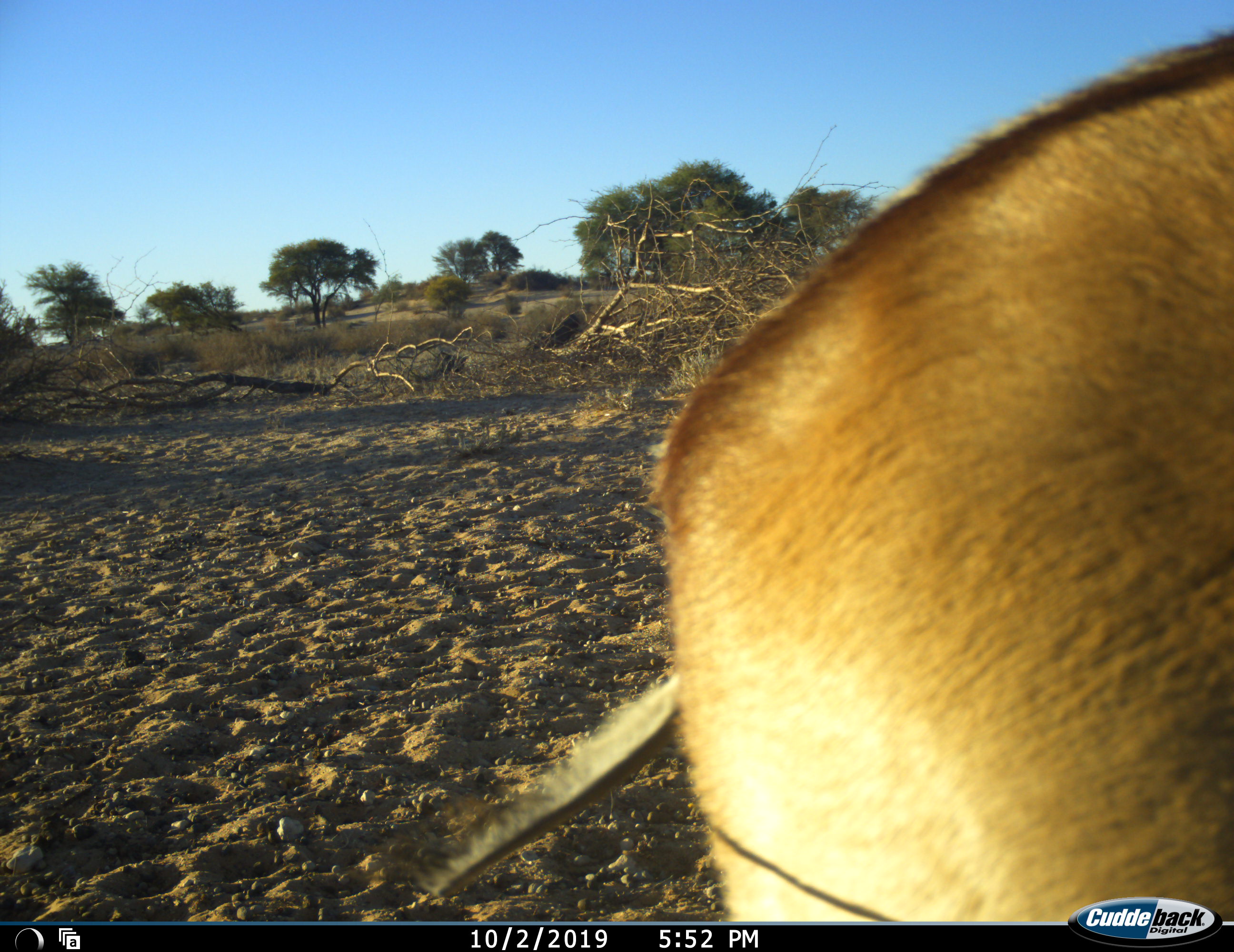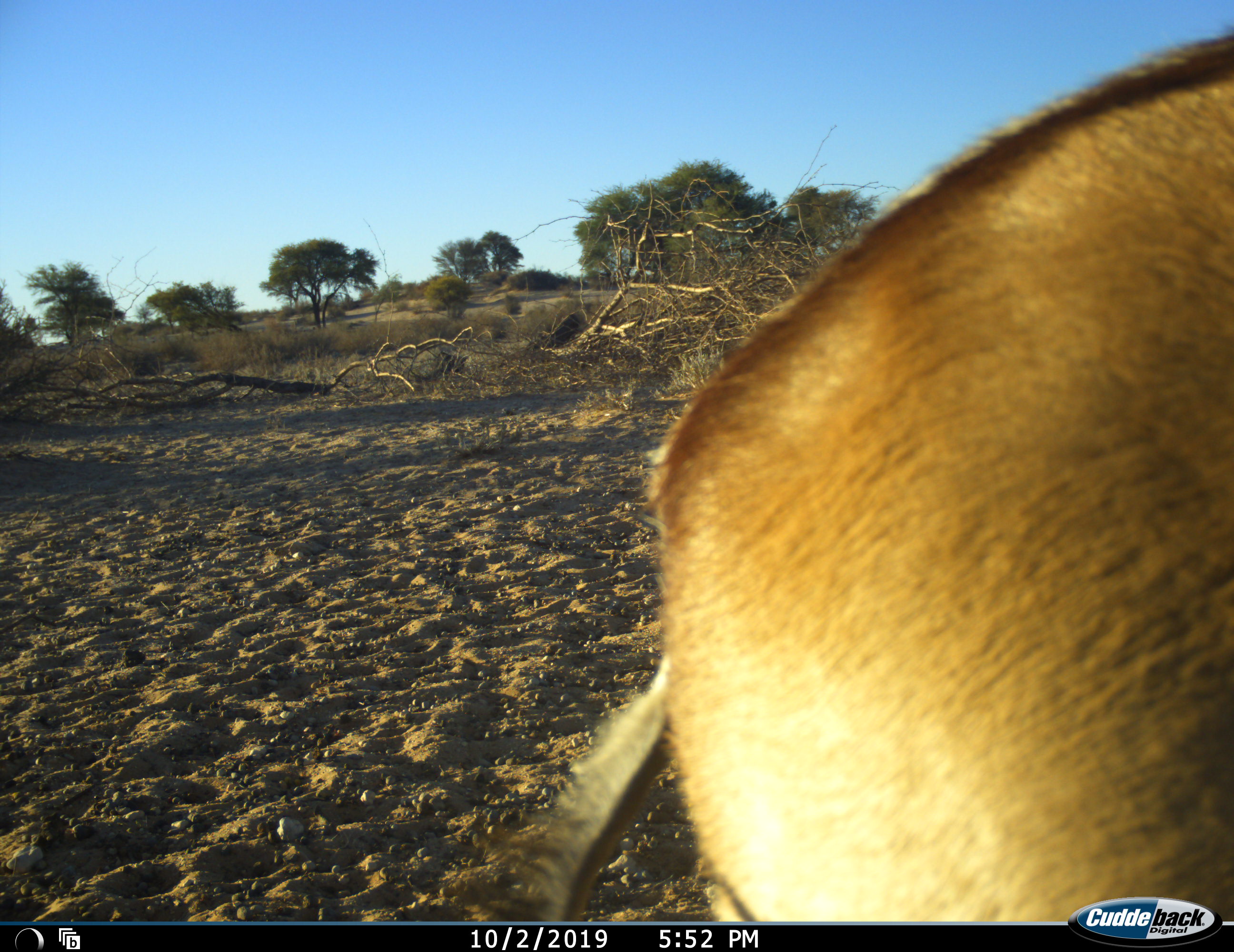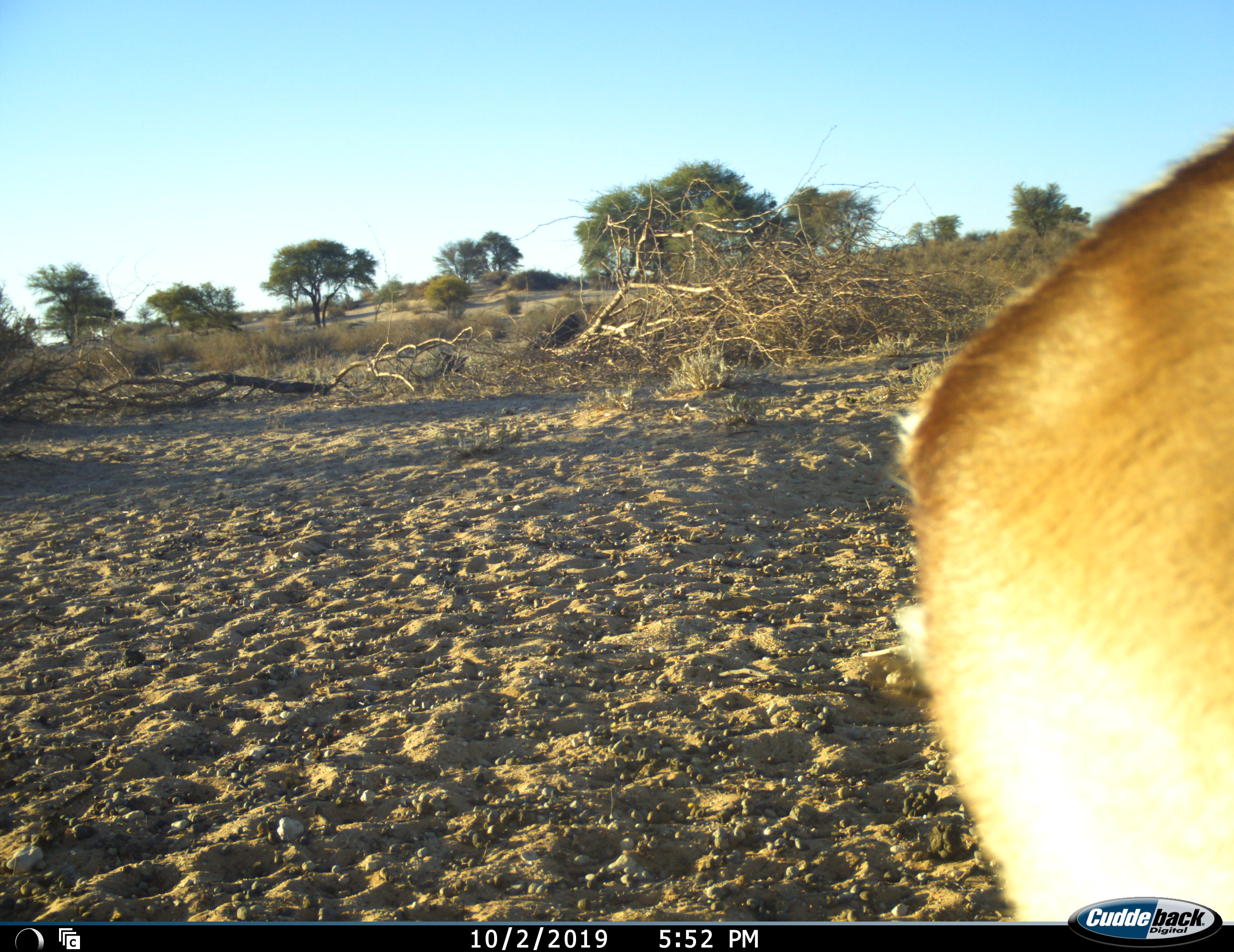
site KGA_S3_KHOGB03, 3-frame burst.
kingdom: Animalia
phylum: Chordata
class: Mammalia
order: Artiodactyla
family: Bovidae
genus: Antidorcas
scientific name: Antidorcas marsupialis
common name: springbok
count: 1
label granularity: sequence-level